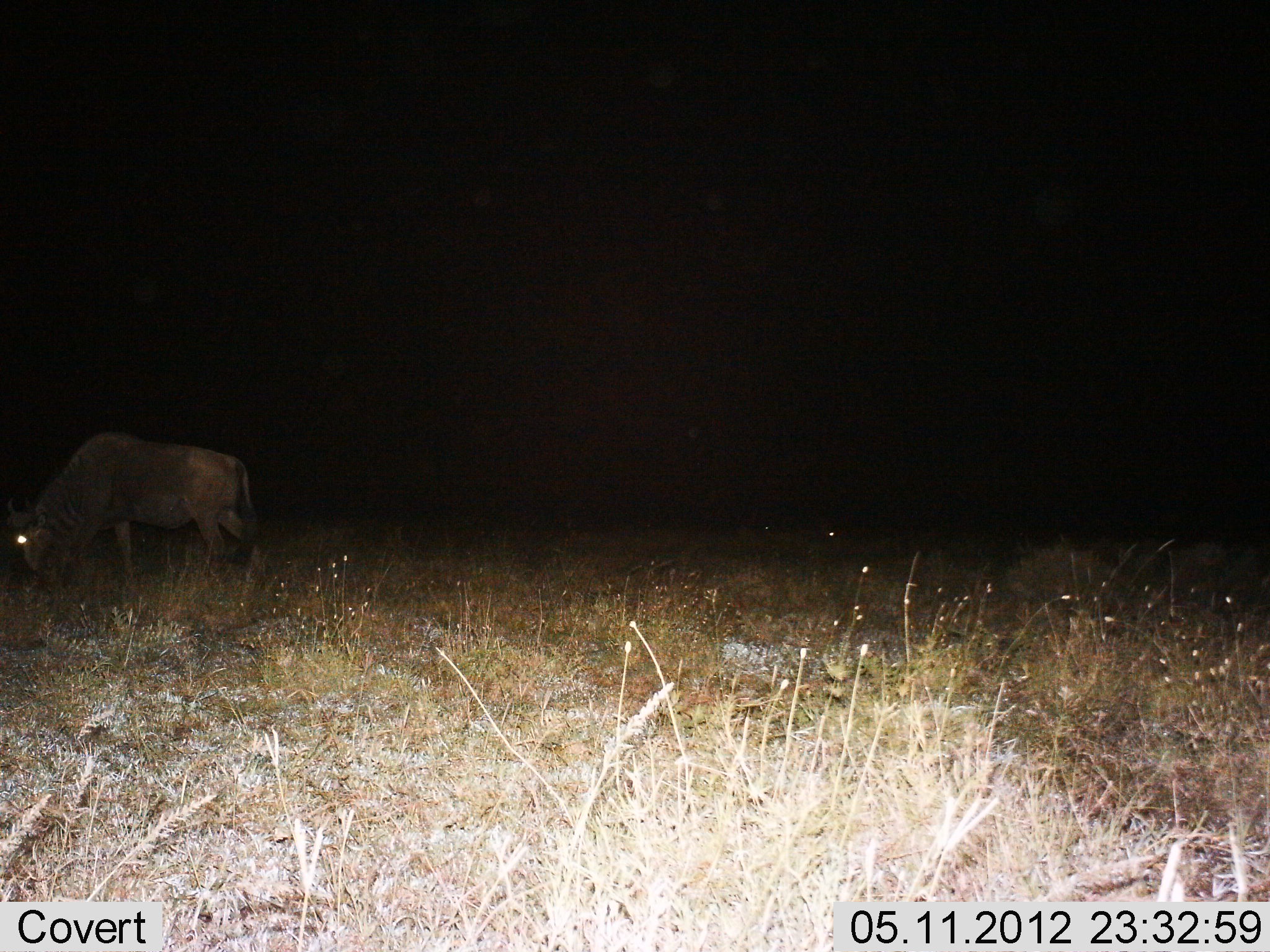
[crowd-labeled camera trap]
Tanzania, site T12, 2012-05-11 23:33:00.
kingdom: Animalia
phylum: Chordata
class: Mammalia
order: Artiodactyla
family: Bovidae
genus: Connochaetes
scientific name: Connochaetes taurinus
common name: blue wildebeest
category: wildebeest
Wildebeest (blue wildebeest) (Connochaetes taurinus), count 1. Behavior (volunteer vote fractions): standing 30%, resting 0%, moving 0%, interacting 0%. Young present (vote fraction): 0%. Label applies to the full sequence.